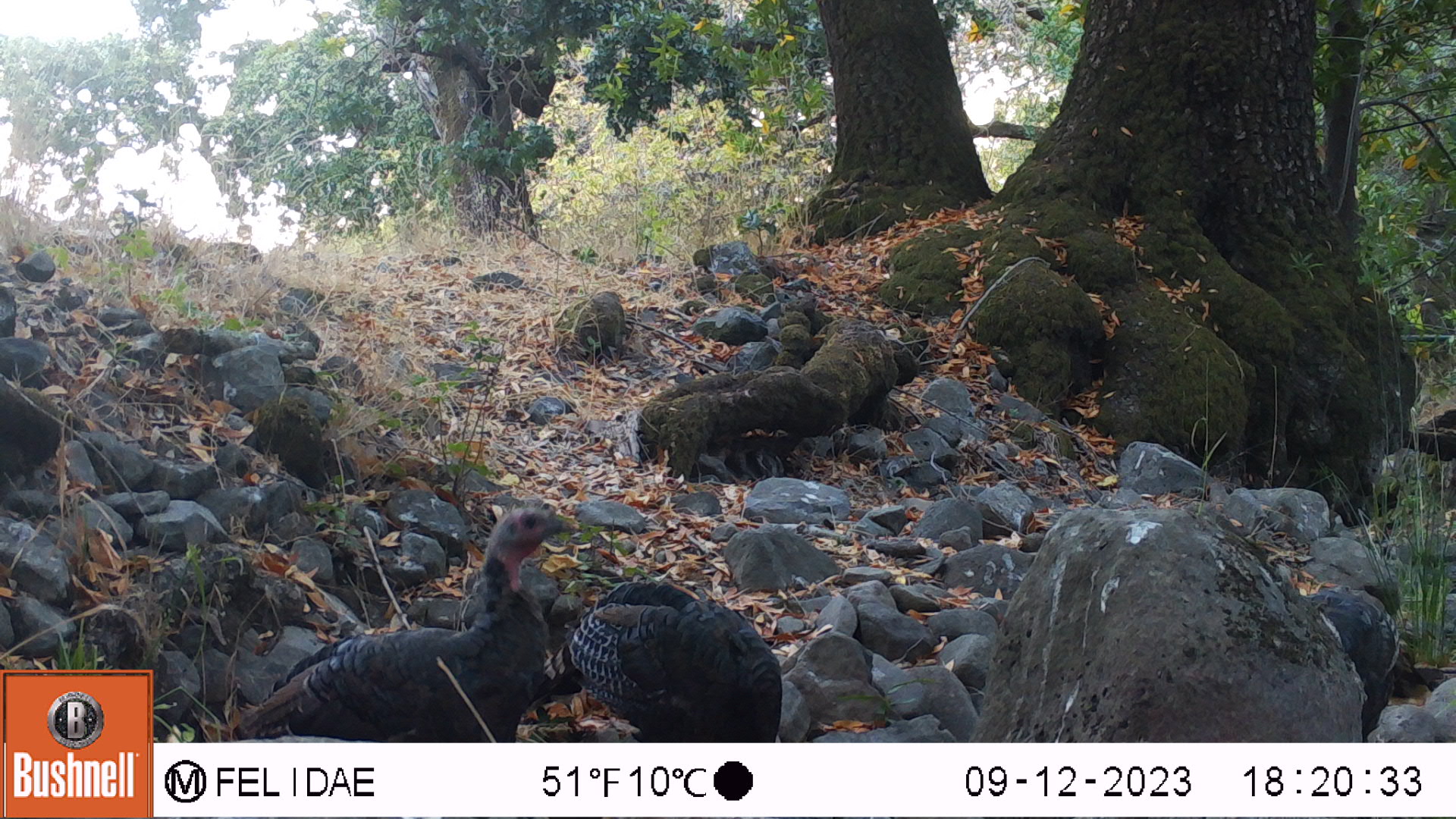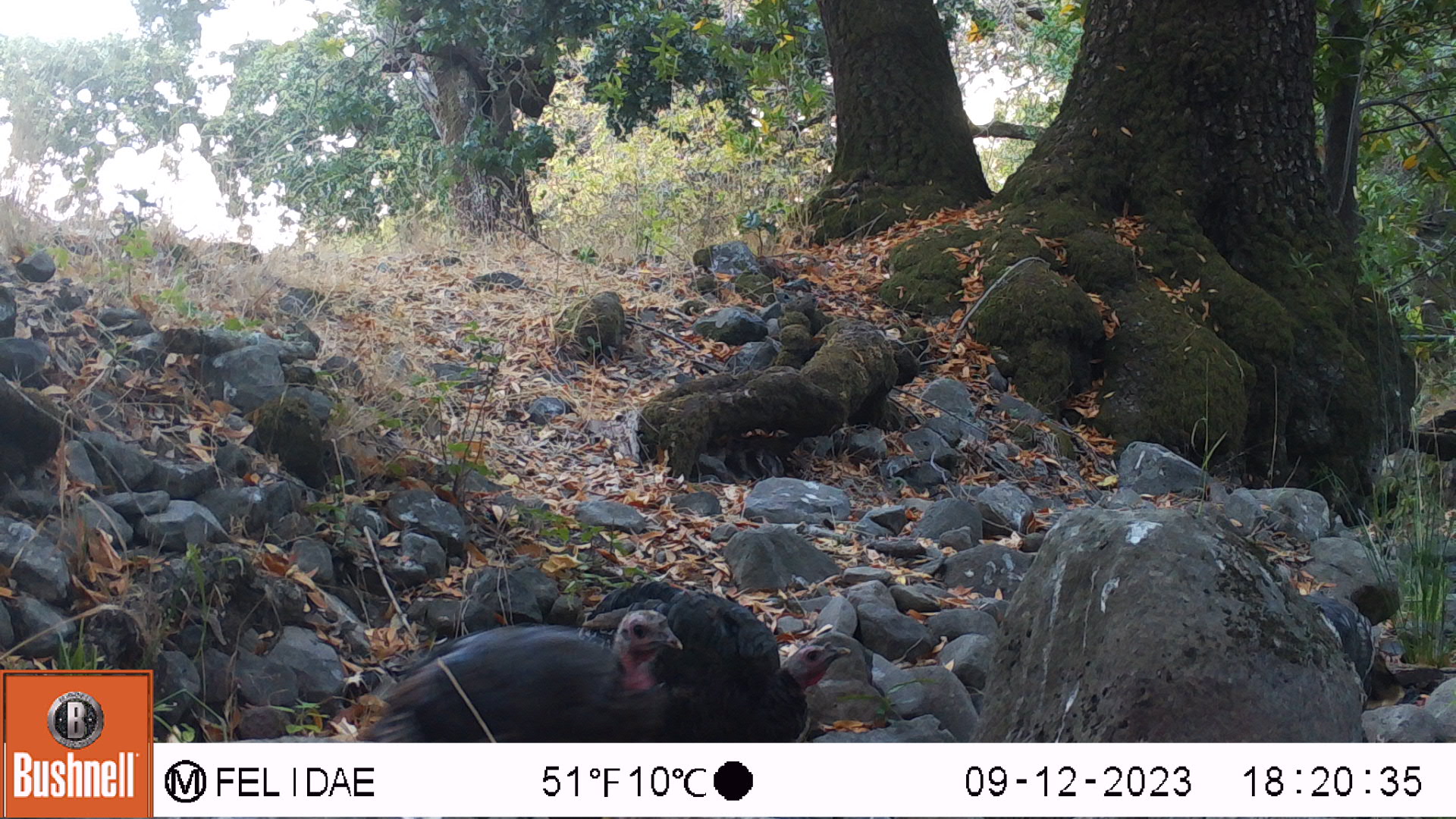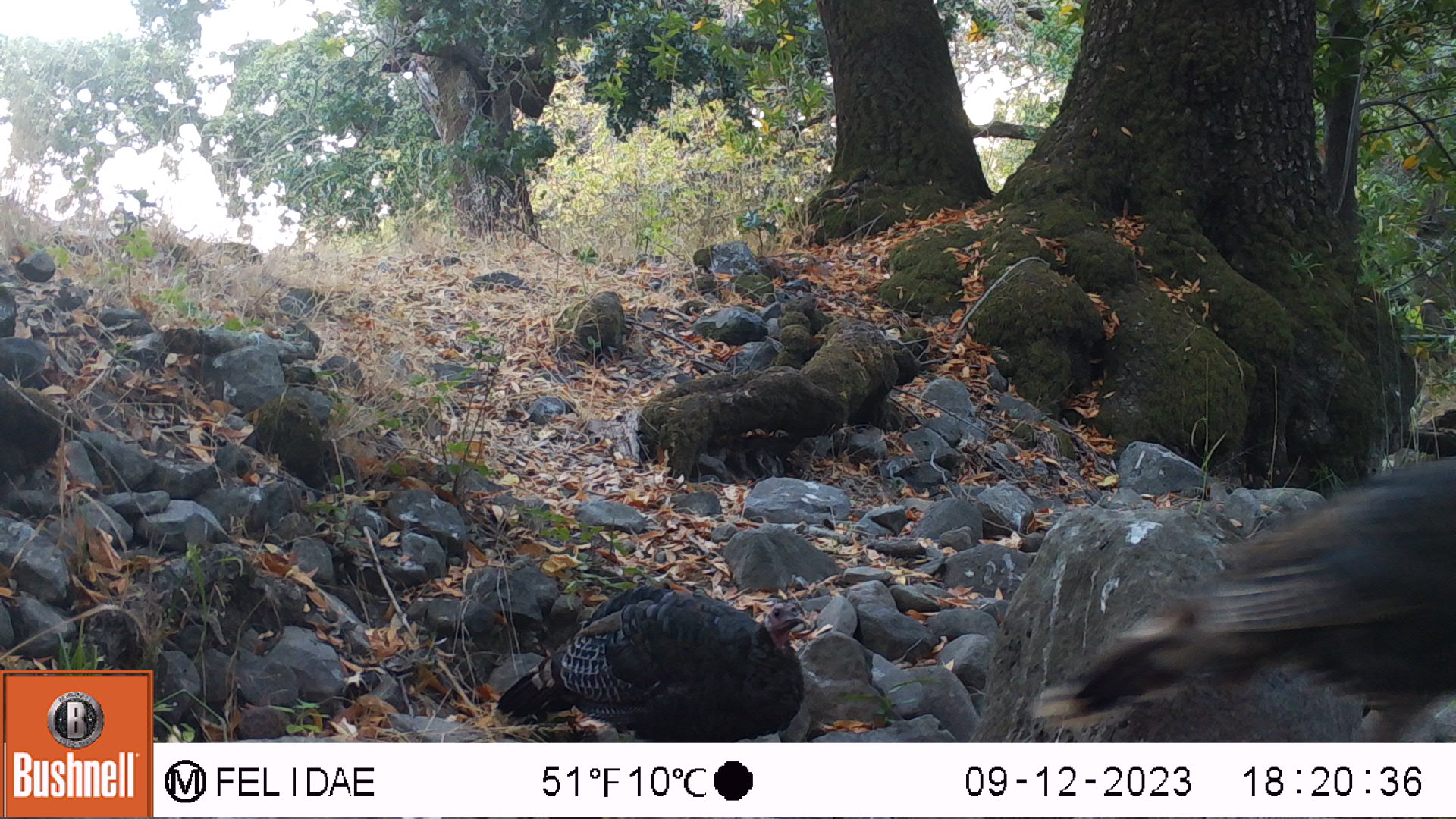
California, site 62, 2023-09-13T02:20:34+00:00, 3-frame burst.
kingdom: Animalia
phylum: Chordata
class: Aves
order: Galliformes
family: Phasianidae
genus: Meleagris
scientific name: Meleagris gallopavo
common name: turkey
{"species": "turkey (Meleagris gallopavo)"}